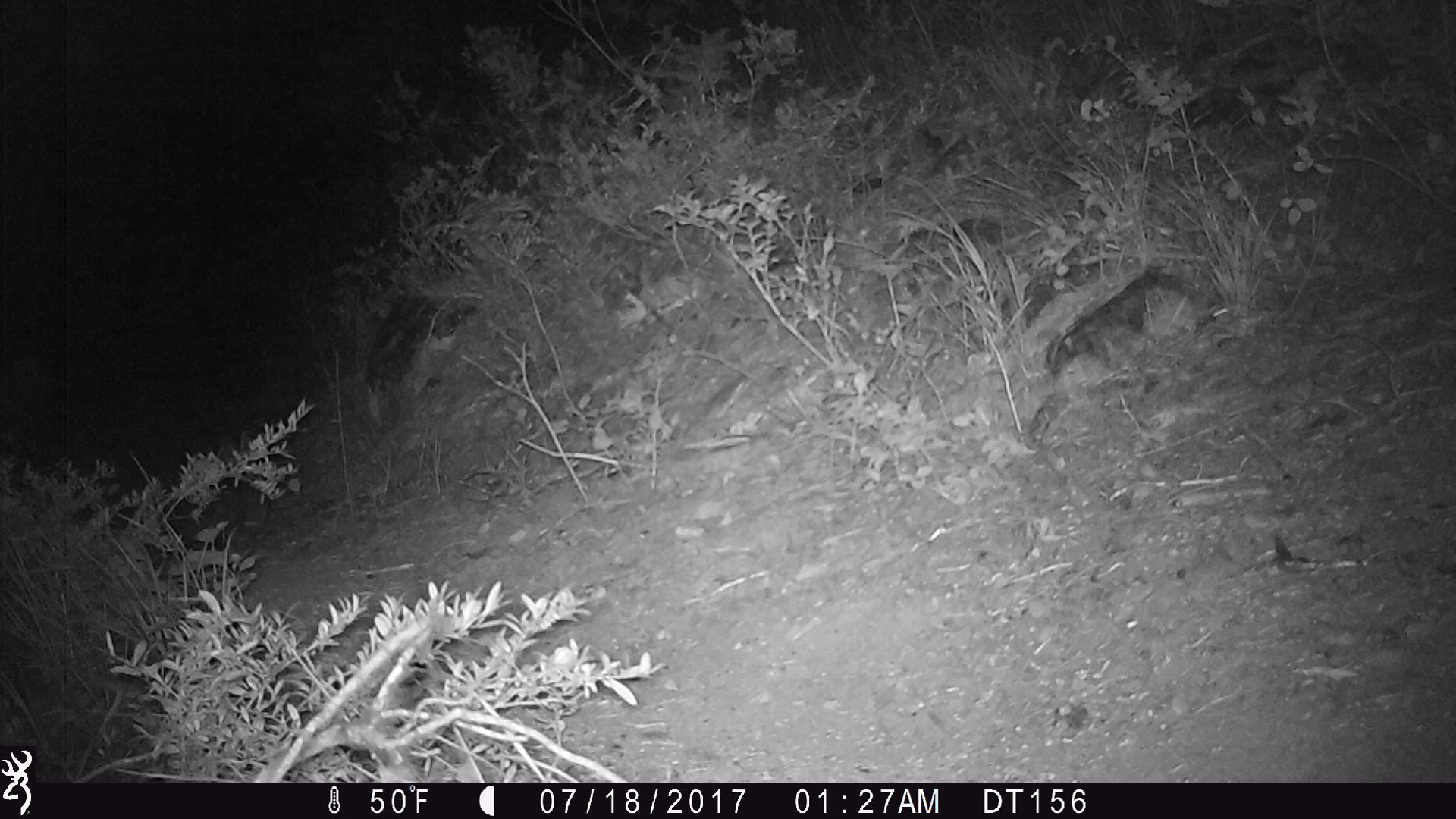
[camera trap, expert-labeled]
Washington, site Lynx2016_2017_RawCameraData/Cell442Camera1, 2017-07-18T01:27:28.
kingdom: Animalia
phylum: Chordata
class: Mammalia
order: Lagomorpha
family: Leporidae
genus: Lepus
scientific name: Lepus americanus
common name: snowshoe hare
Lepus americanus (snowshoe hare). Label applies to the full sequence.